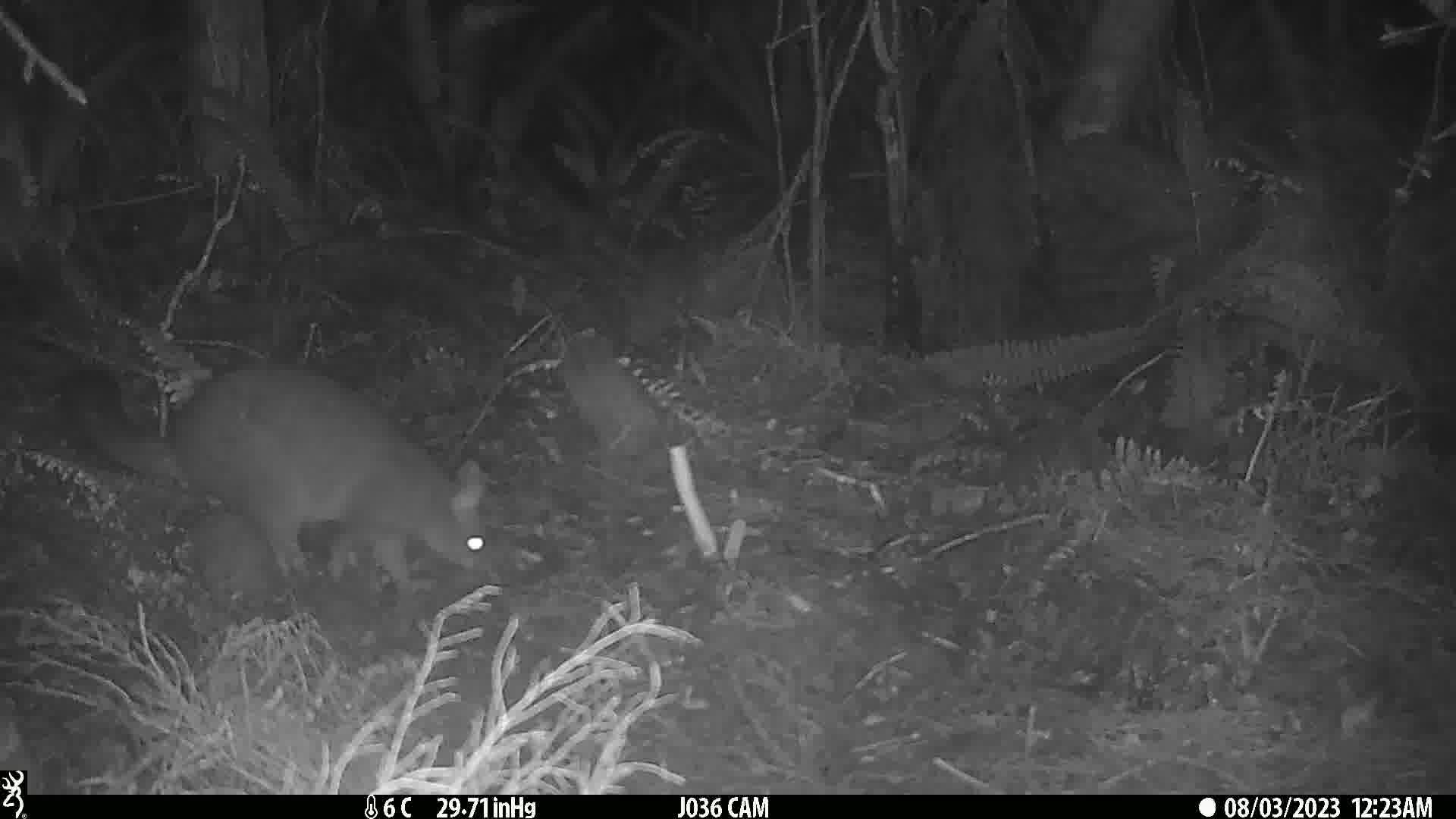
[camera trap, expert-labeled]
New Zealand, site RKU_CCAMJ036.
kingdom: Animalia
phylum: Chordata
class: Mammalia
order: Diprotodontia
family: Phalangeridae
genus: Trichosurus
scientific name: Trichosurus vulpecula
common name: common brushtail possum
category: possum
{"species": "possum (common brushtail possum) (Trichosurus vulpecula)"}